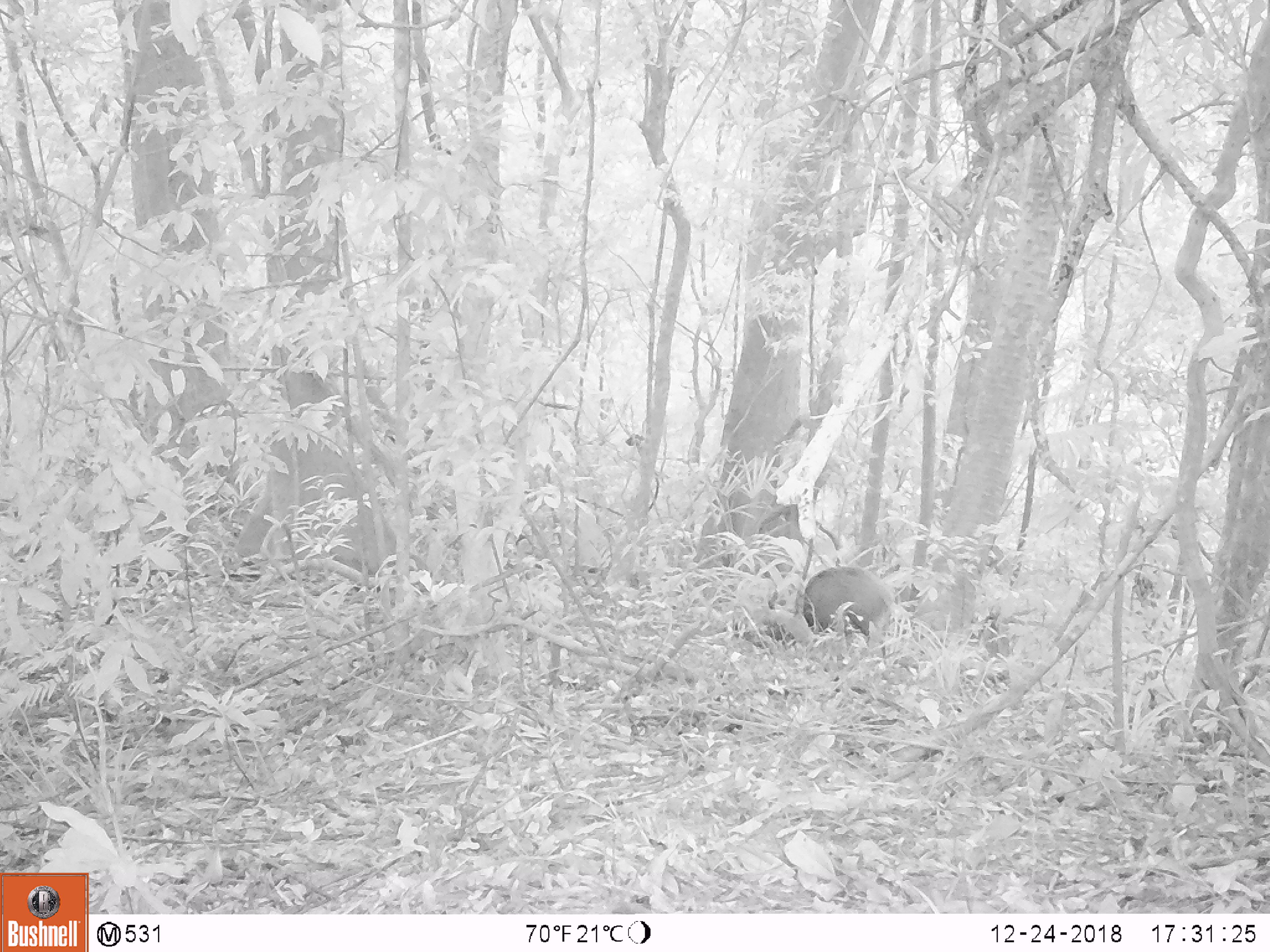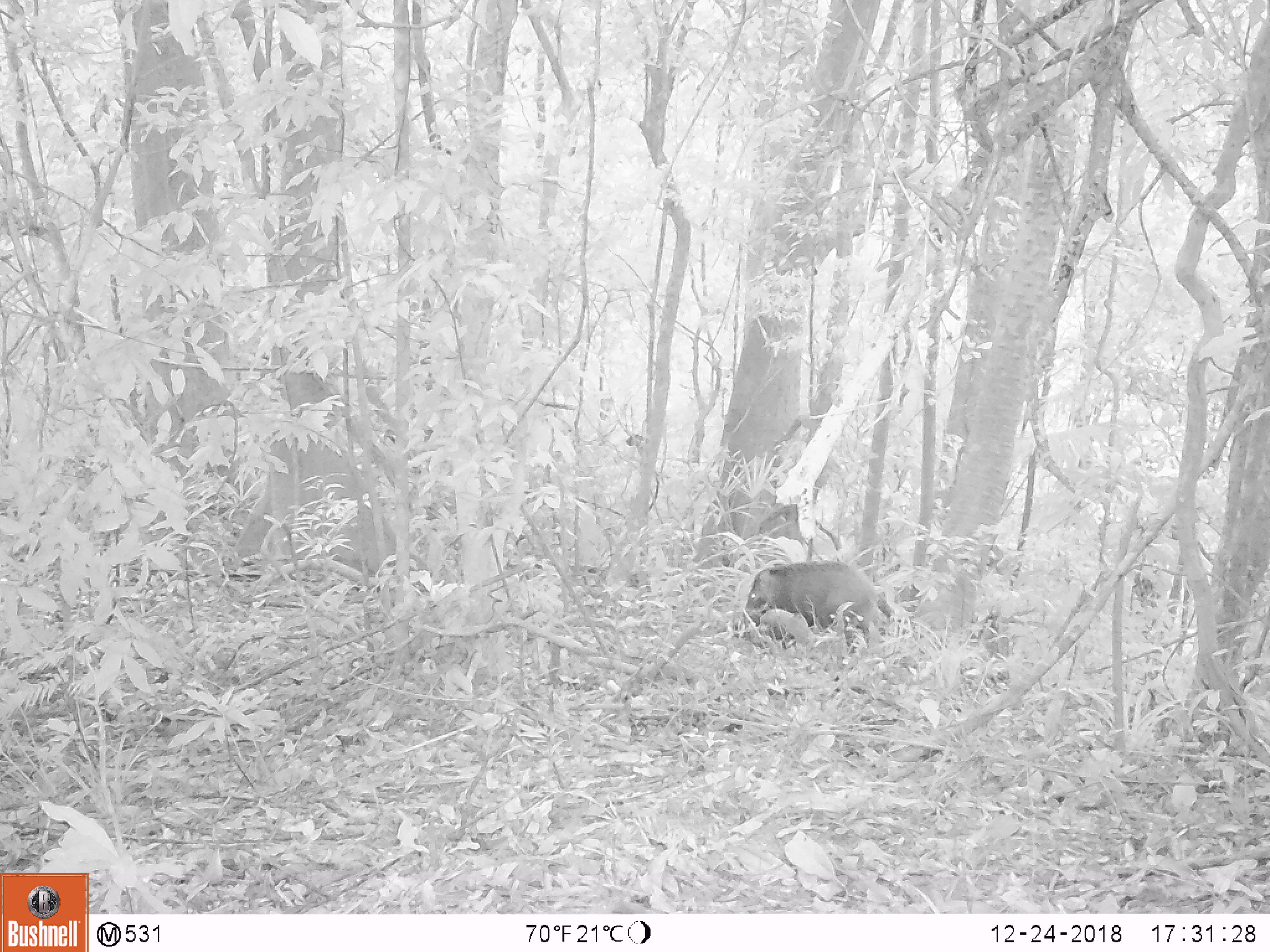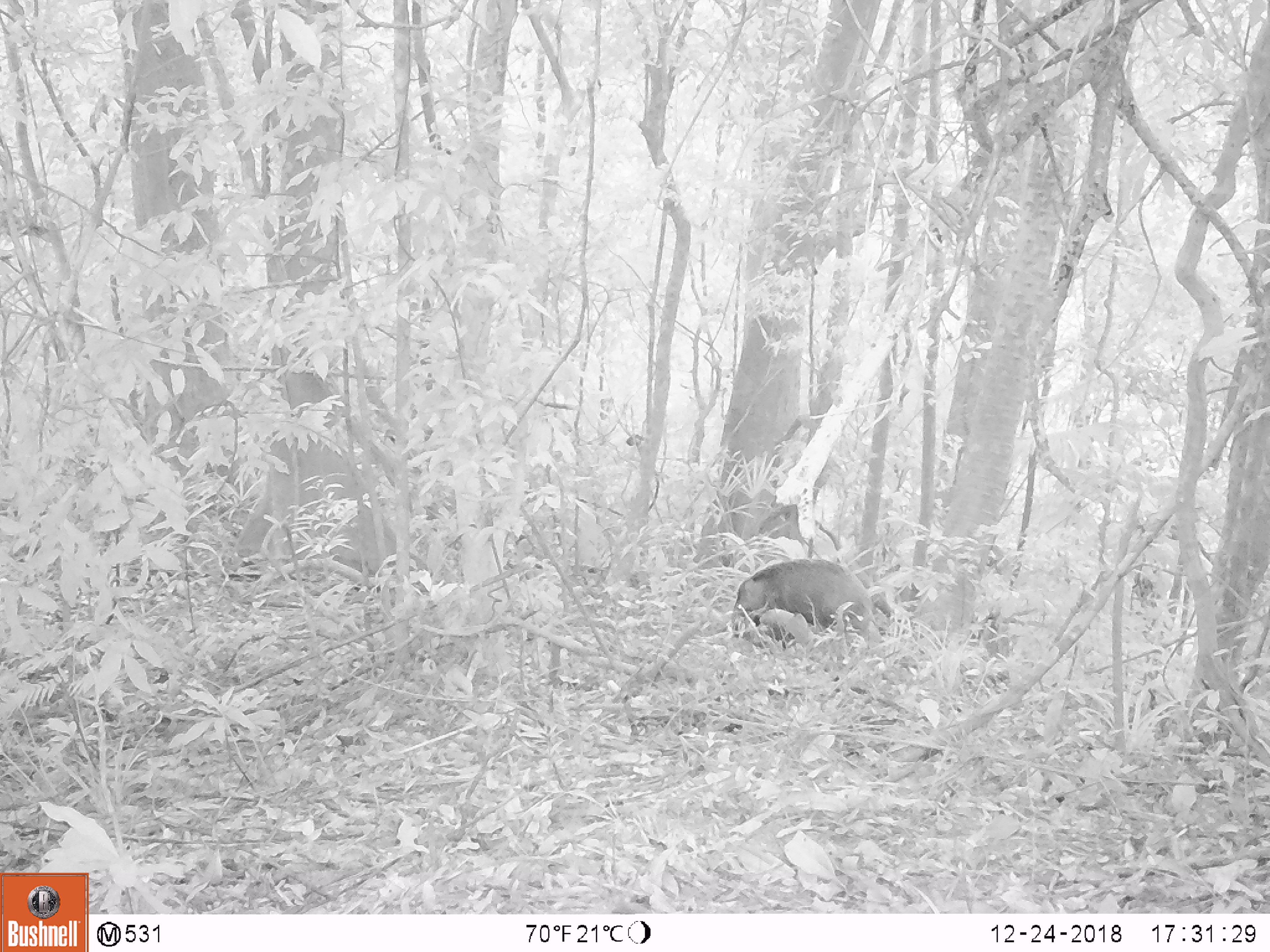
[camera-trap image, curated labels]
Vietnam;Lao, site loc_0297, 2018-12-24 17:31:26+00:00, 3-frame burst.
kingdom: Animalia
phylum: Chordata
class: Mammalia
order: Artiodactyla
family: Suidae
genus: Sus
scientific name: Sus scrofa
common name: eurasian wild pig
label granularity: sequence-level